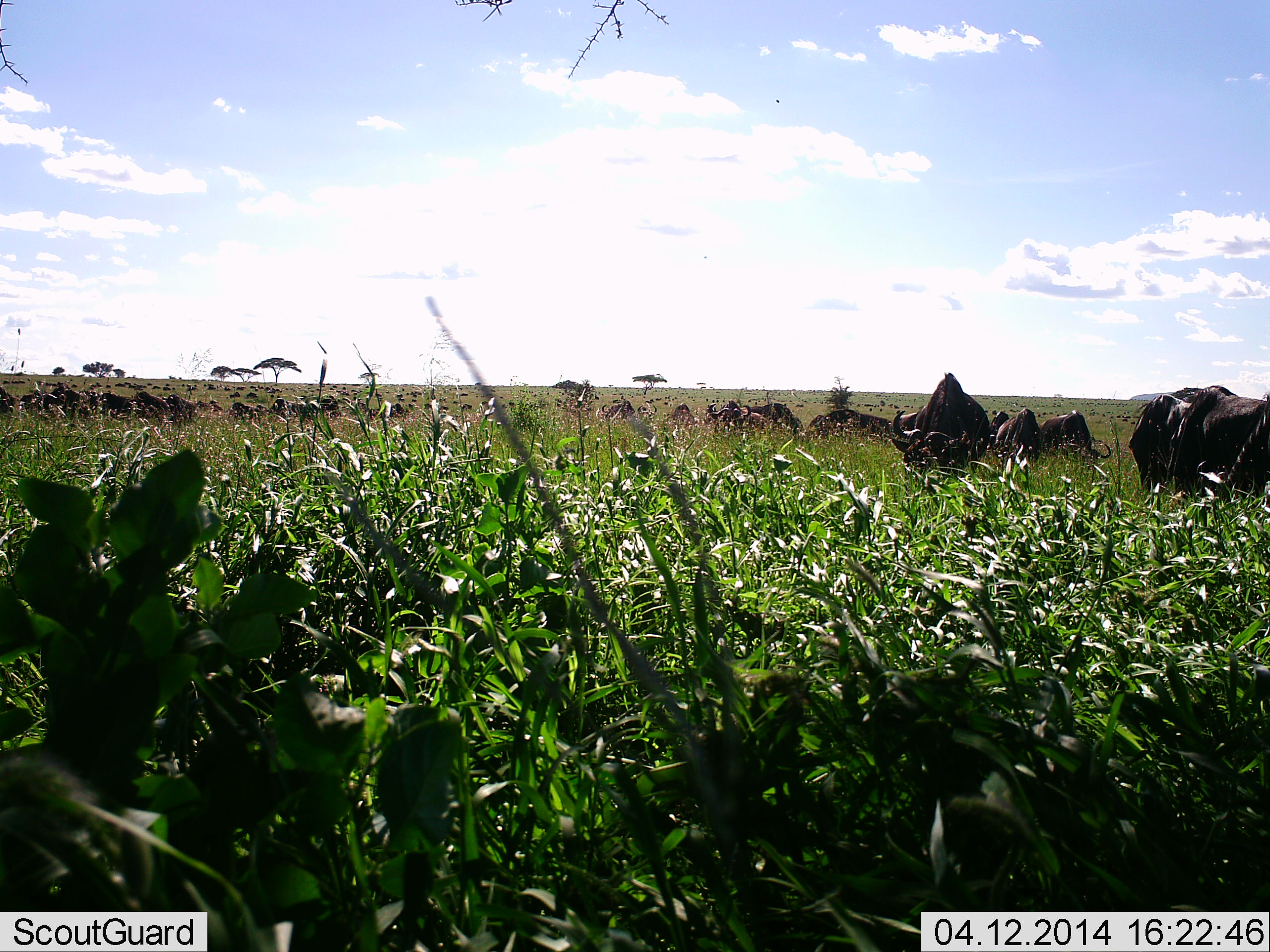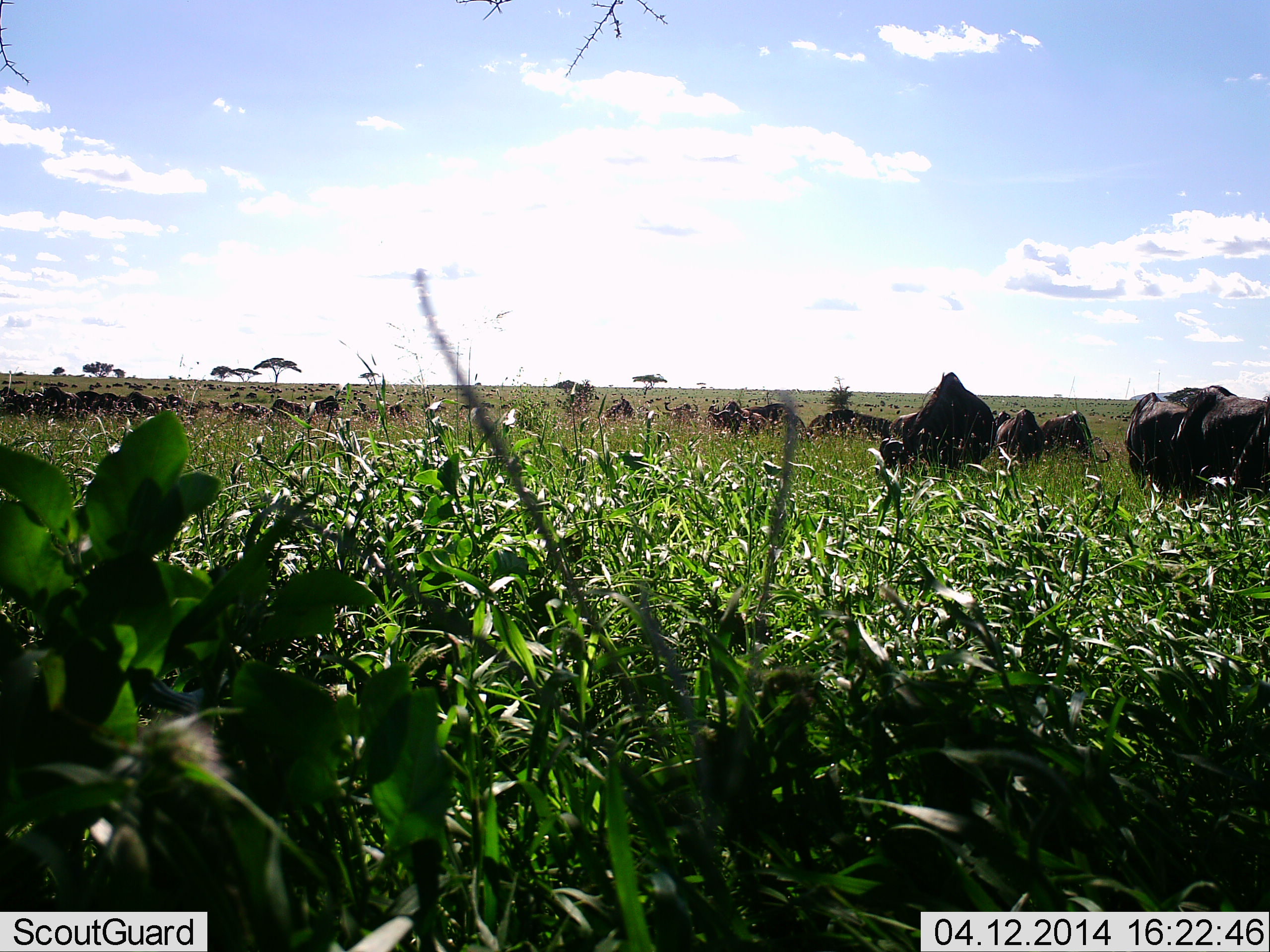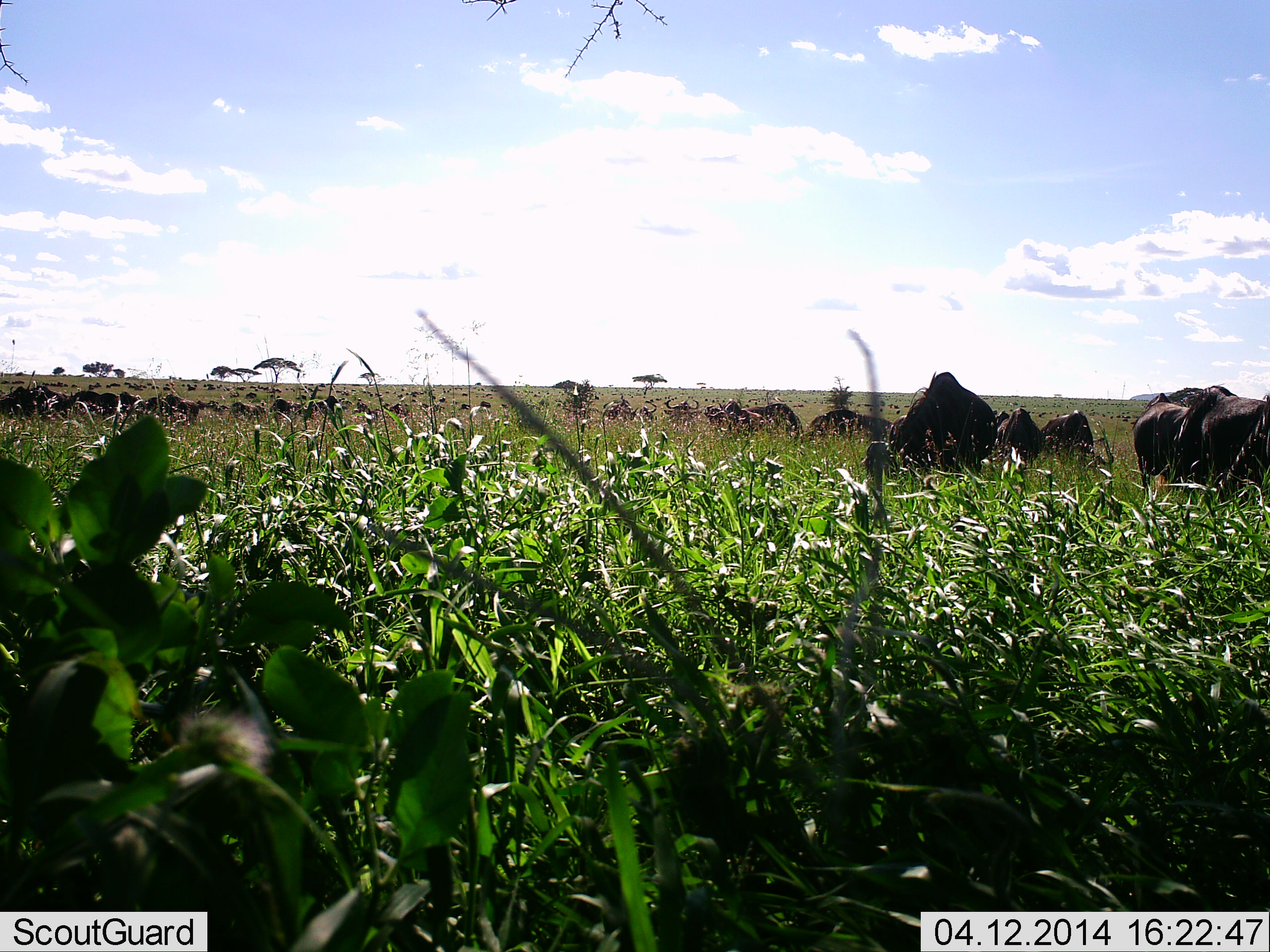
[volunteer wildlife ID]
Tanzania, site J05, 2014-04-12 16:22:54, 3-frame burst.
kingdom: Animalia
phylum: Chordata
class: Mammalia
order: Artiodactyla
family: Bovidae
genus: Connochaetes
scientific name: Connochaetes taurinus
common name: blue wildebeest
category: wildebeest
Wildebeest (blue wildebeest) (Connochaetes taurinus), count 51+. Behavior (volunteer vote fractions): standing 45%, resting 0%, moving 36%, interacting 0%. Young present (vote fraction): 0%. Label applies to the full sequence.